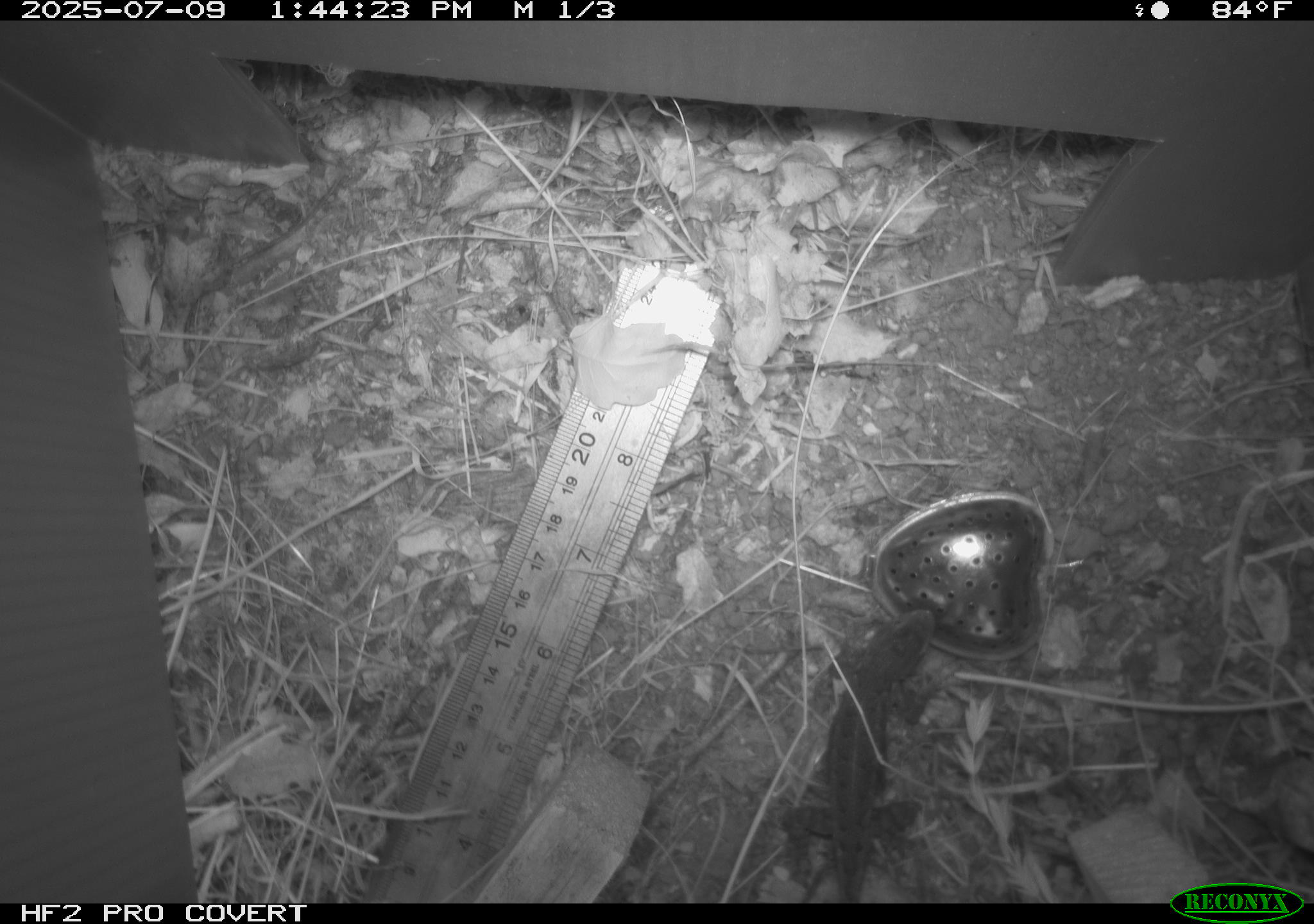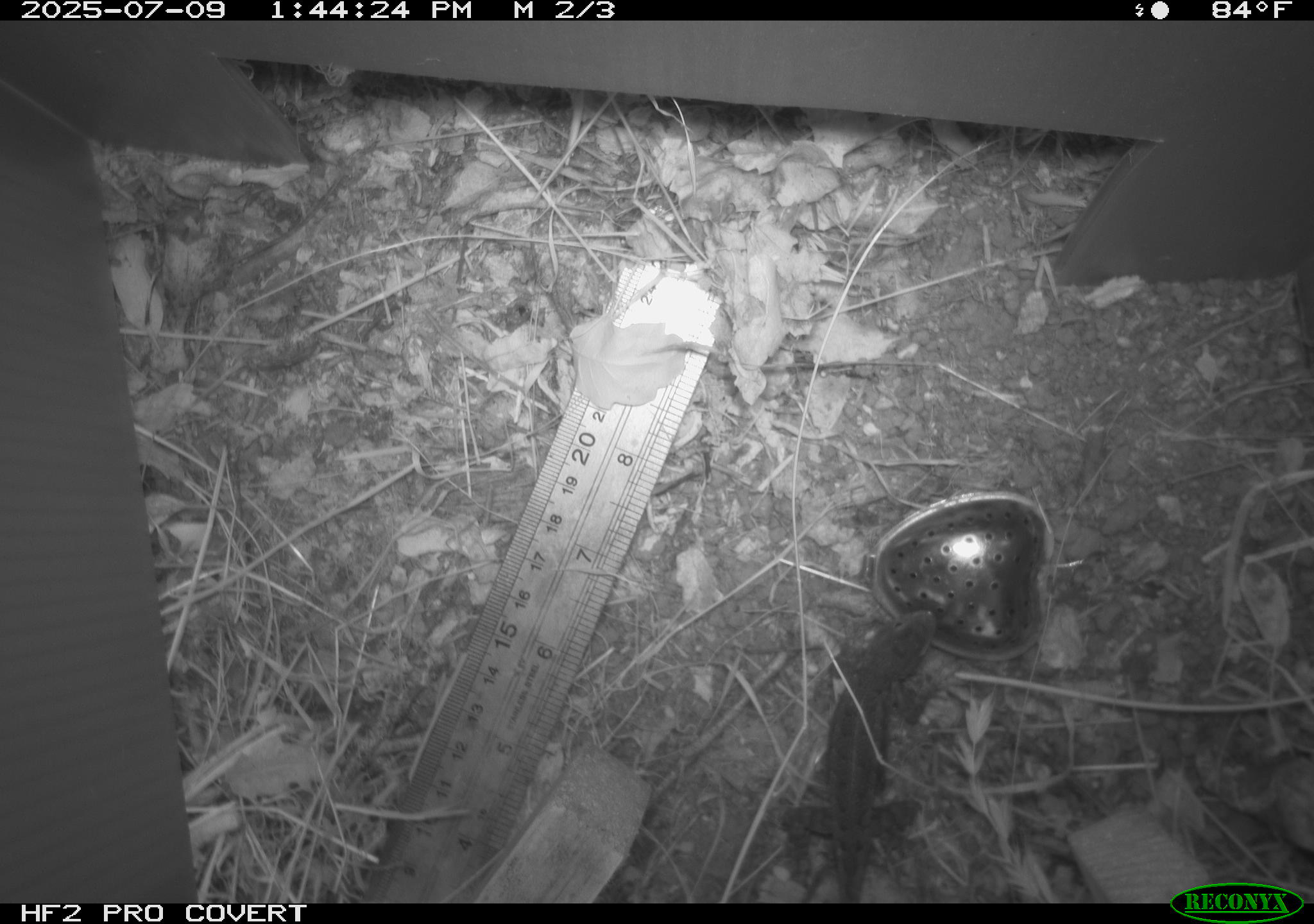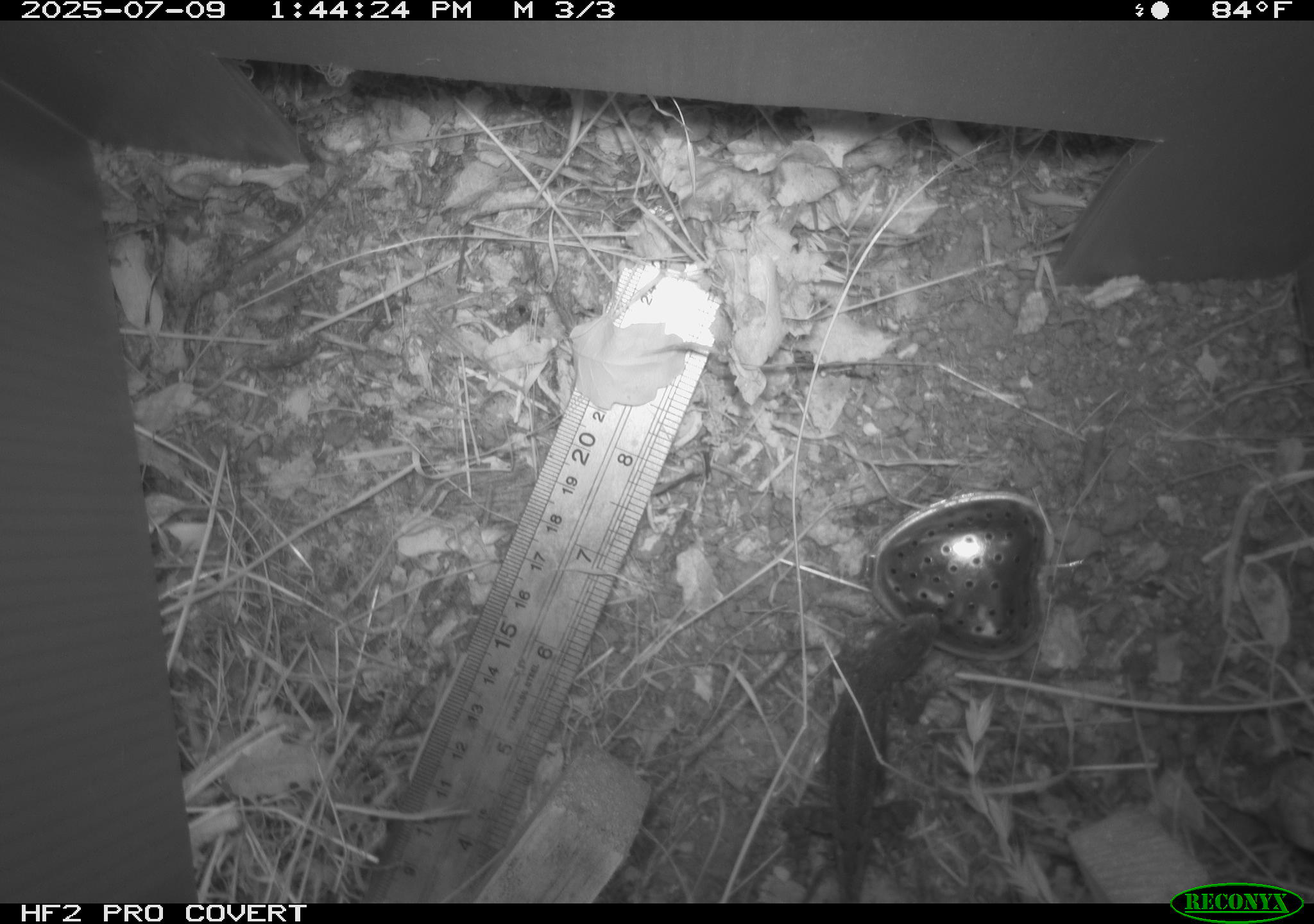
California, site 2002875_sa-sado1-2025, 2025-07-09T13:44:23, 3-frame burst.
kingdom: Animalia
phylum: Chordata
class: Reptilia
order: Squamata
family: Phrynosomatidae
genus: Sceloporus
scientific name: Sceloporus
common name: spiny lizards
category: sceloporus species